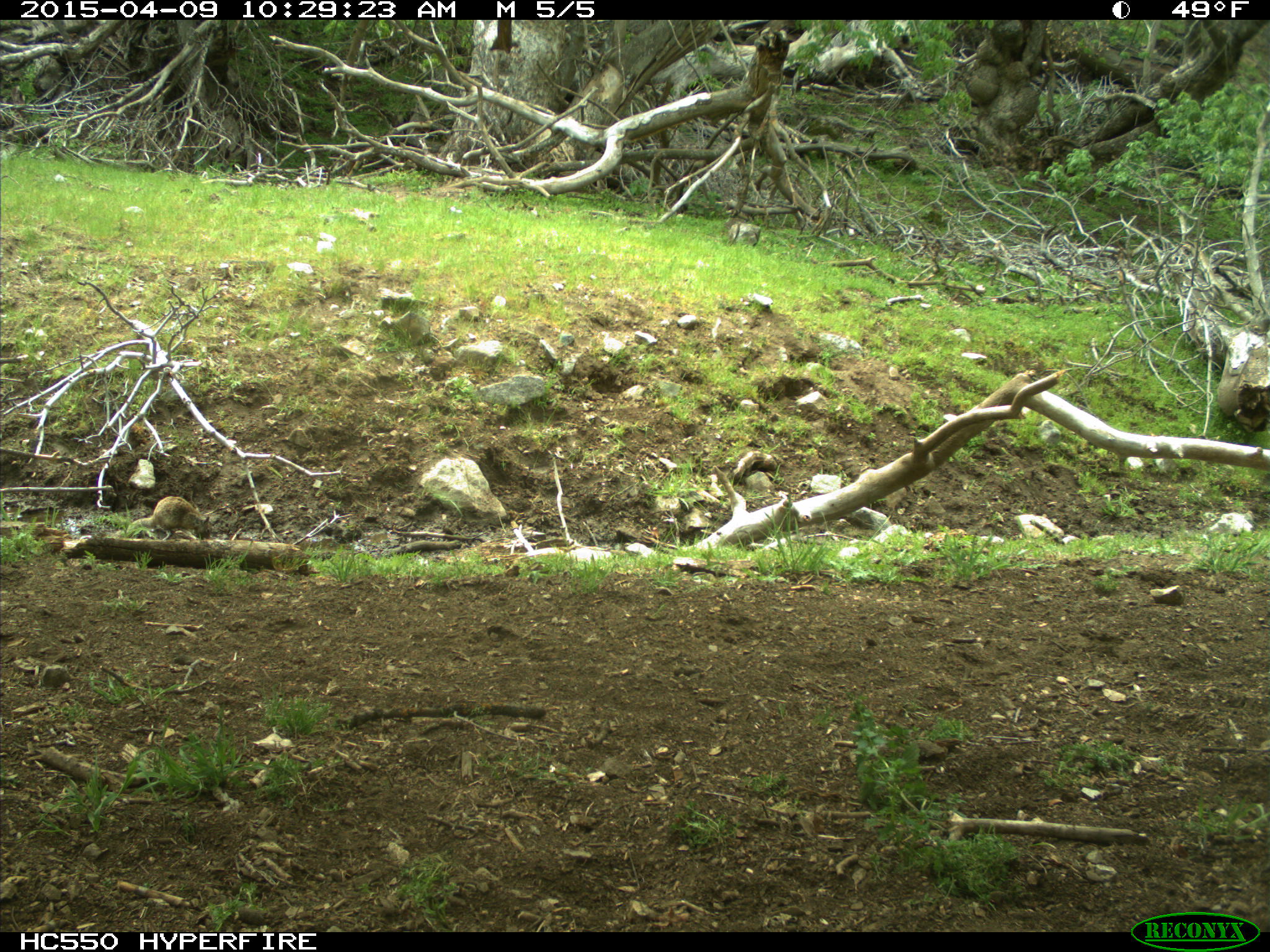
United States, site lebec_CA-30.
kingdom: Animalia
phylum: Chordata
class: Mammalia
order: Rodentia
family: Sciuridae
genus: Otospermophilus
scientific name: Otospermophilus beecheyi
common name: california ground squirrel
Otospermophilus beecheyi (california ground squirrel).